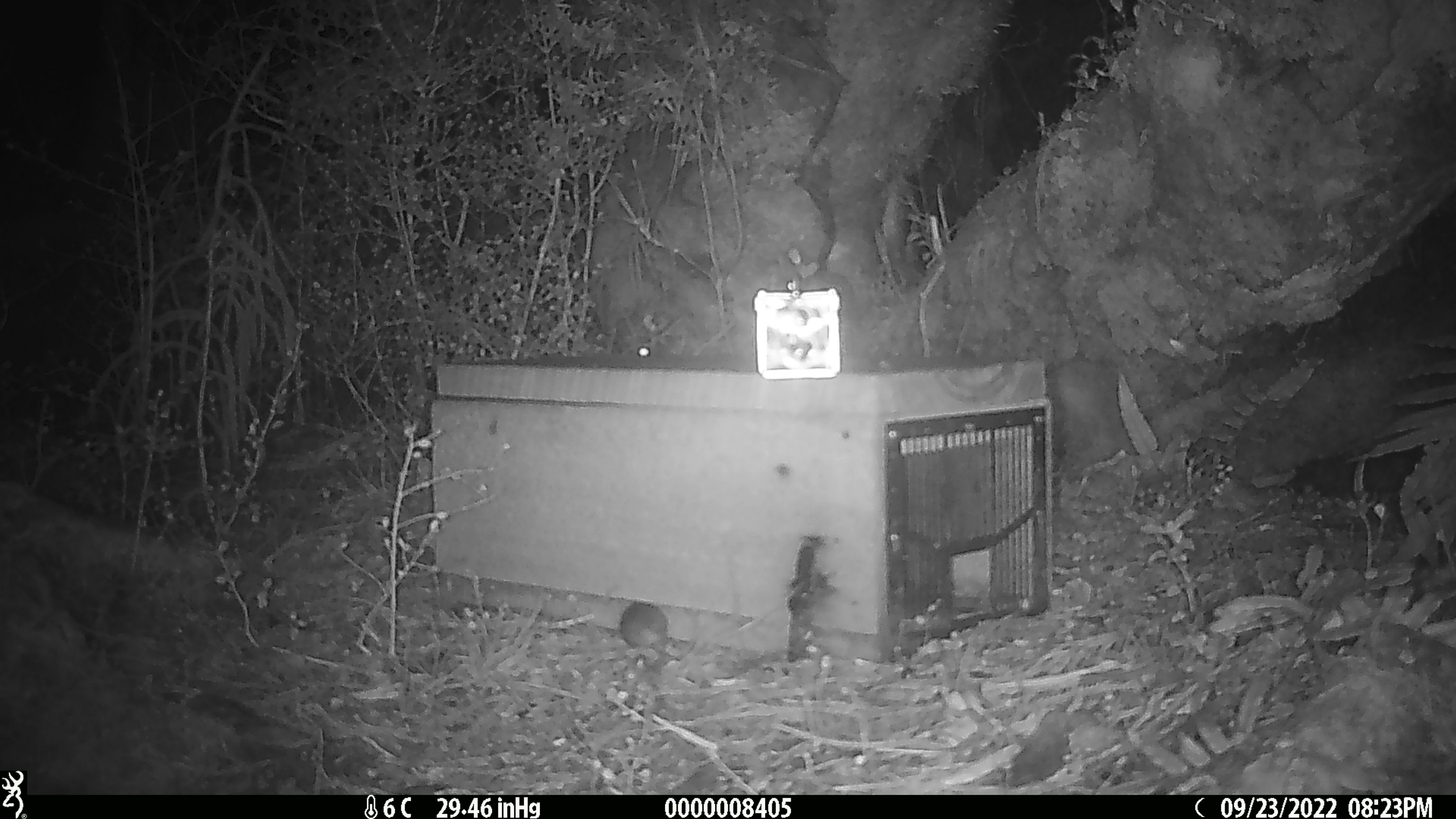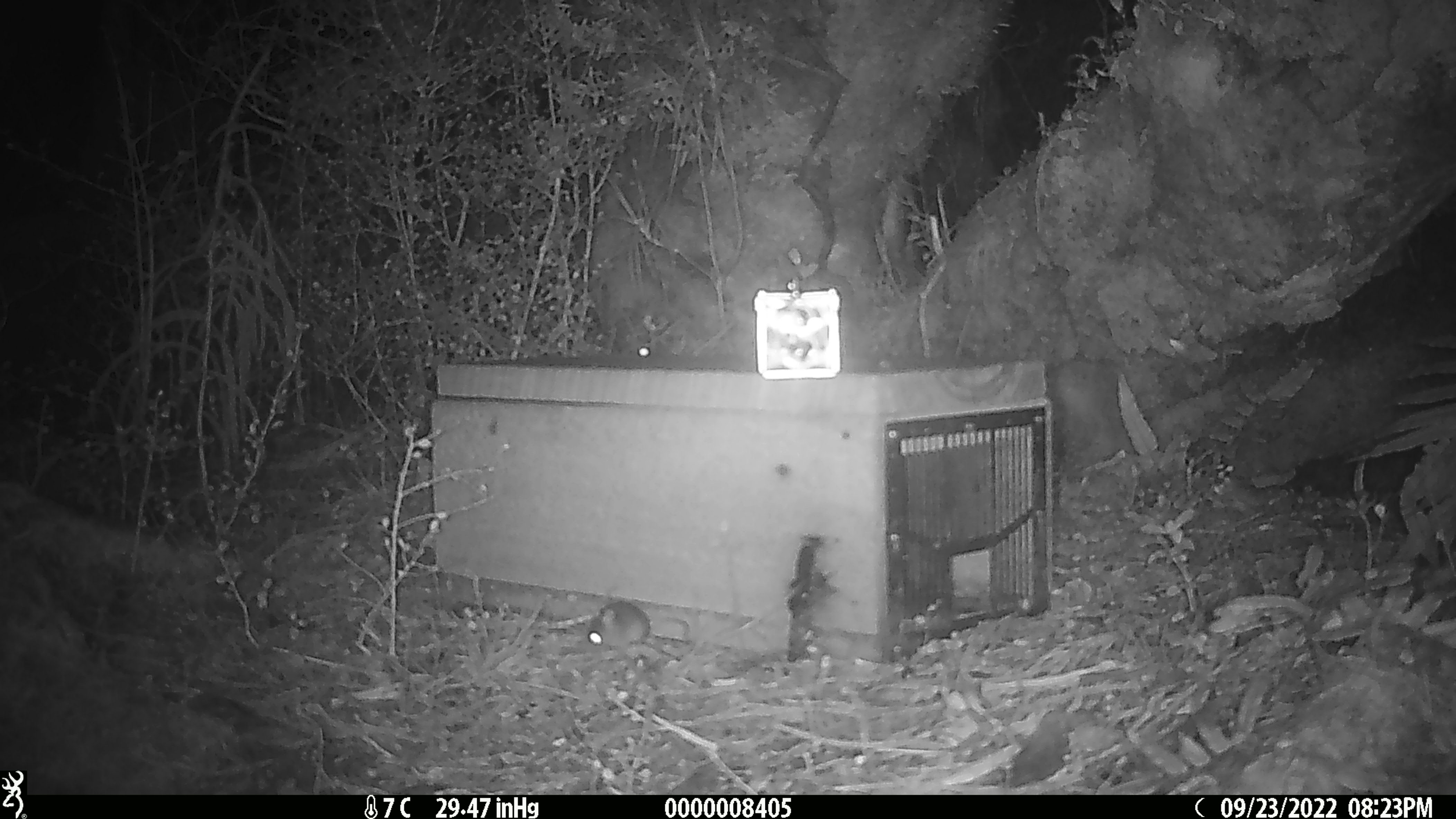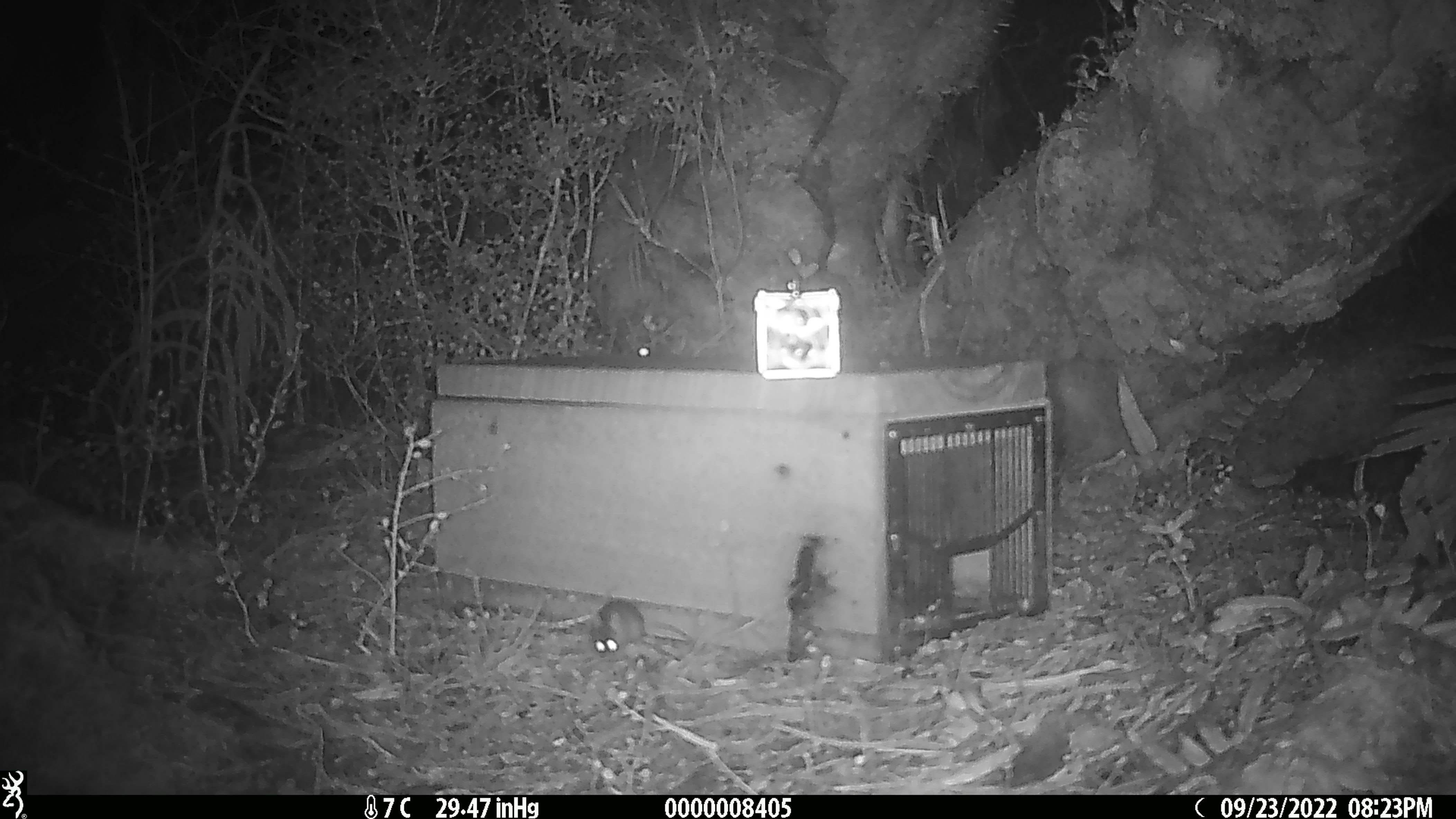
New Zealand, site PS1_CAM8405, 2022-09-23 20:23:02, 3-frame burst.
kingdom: Animalia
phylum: Chordata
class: Mammalia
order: Rodentia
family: Muridae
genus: Mus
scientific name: Mus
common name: mouse